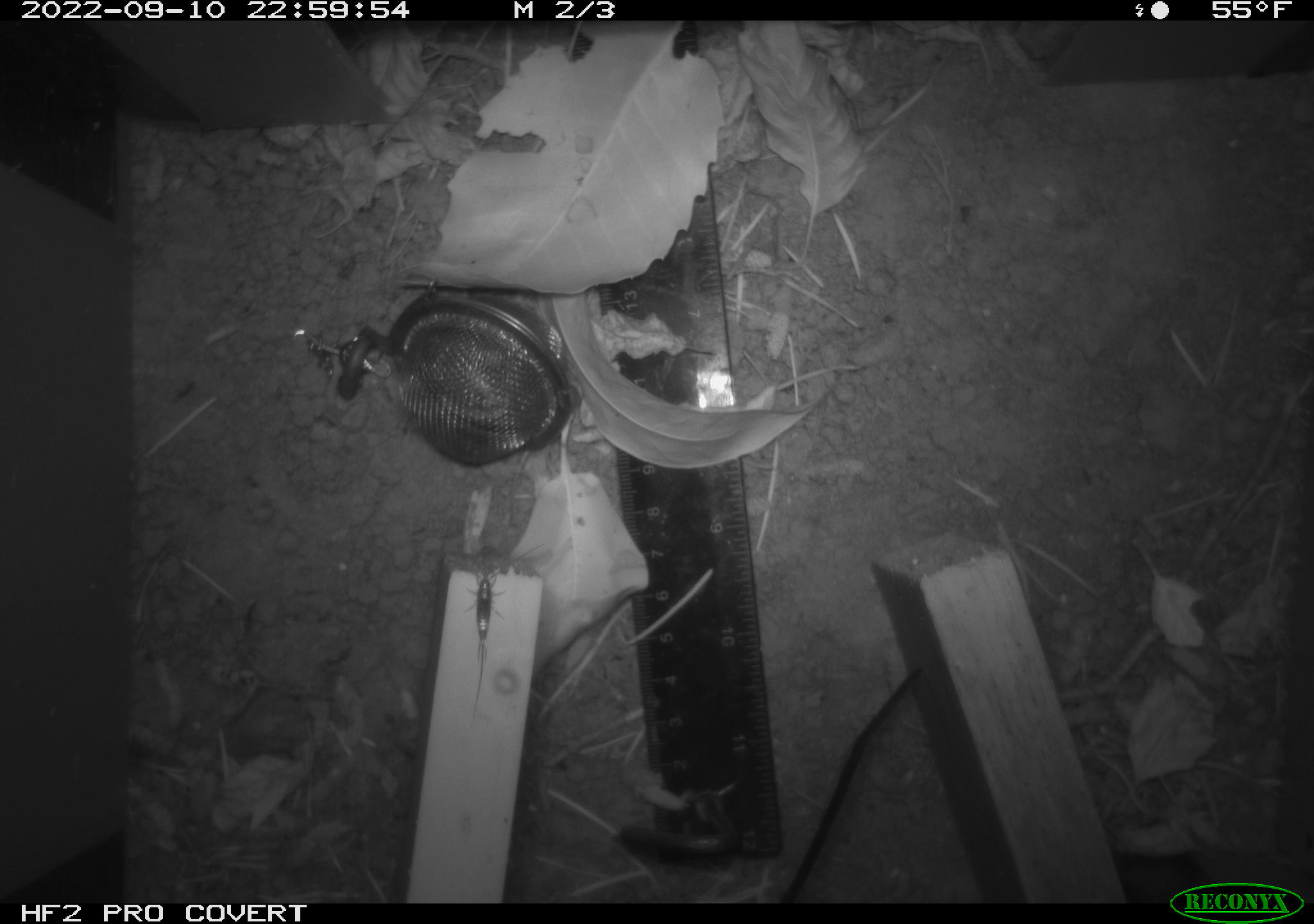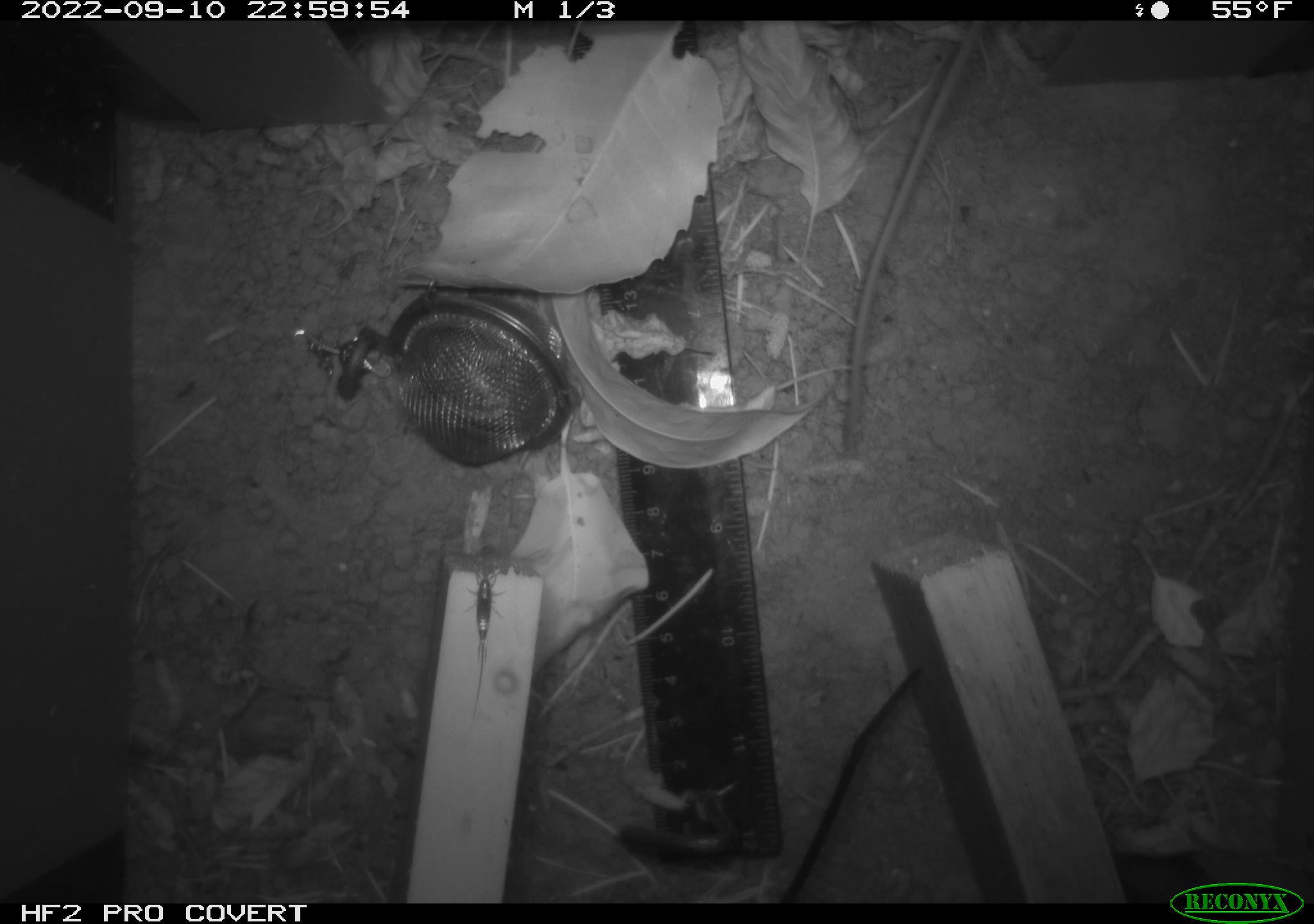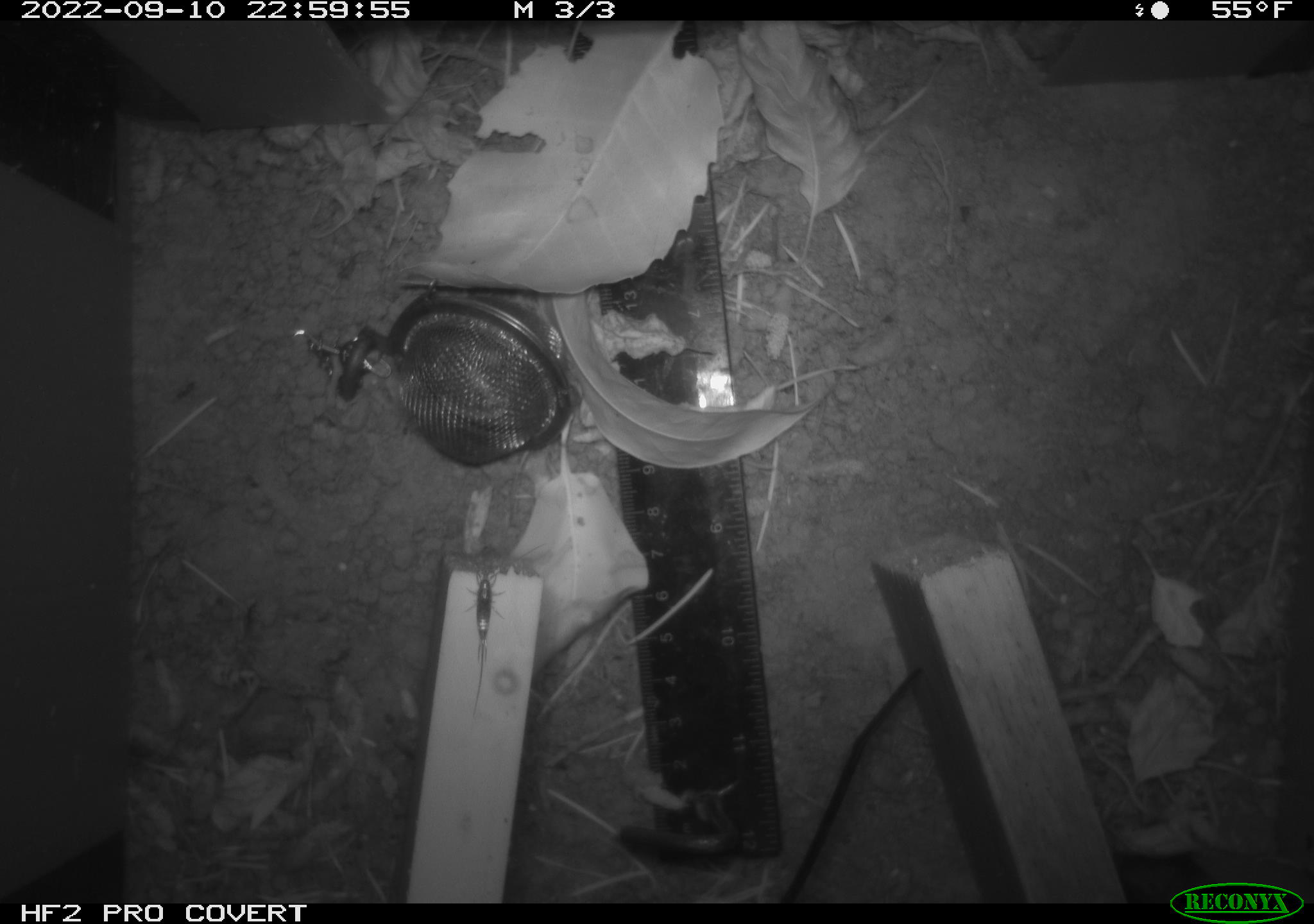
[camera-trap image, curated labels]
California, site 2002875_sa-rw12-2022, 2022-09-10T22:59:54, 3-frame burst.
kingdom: Animalia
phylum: Chordata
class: Mammalia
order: Rodentia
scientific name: Rodentia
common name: rodent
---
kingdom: Animalia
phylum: Arthropoda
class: Insecta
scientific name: Insecta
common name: insect